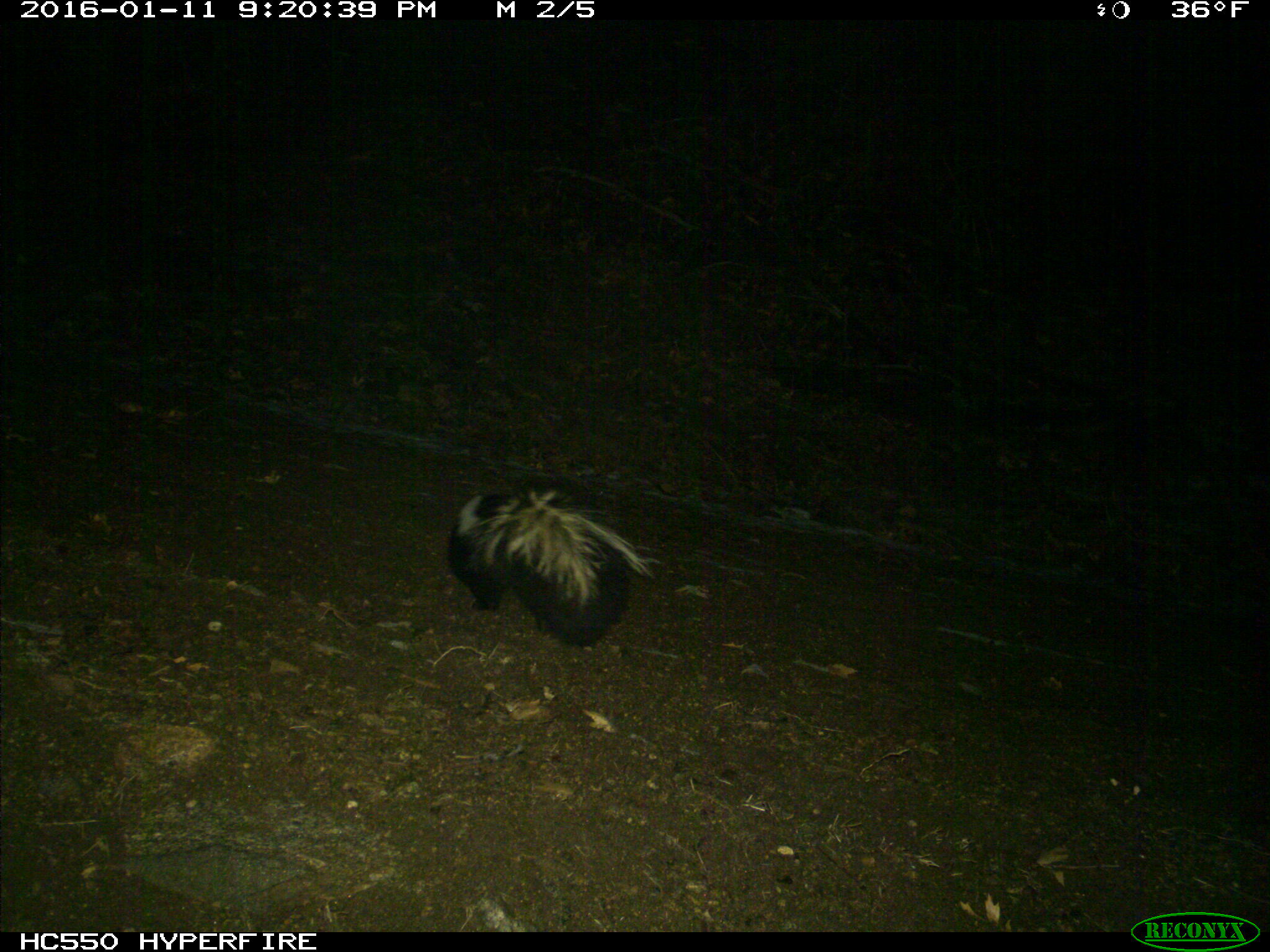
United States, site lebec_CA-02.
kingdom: Animalia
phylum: Chordata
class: Mammalia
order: Carnivora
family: Mephitidae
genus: Mephitis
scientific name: Mephitis mephitis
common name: striped skunk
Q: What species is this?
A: Mephitis mephitis (striped skunk).